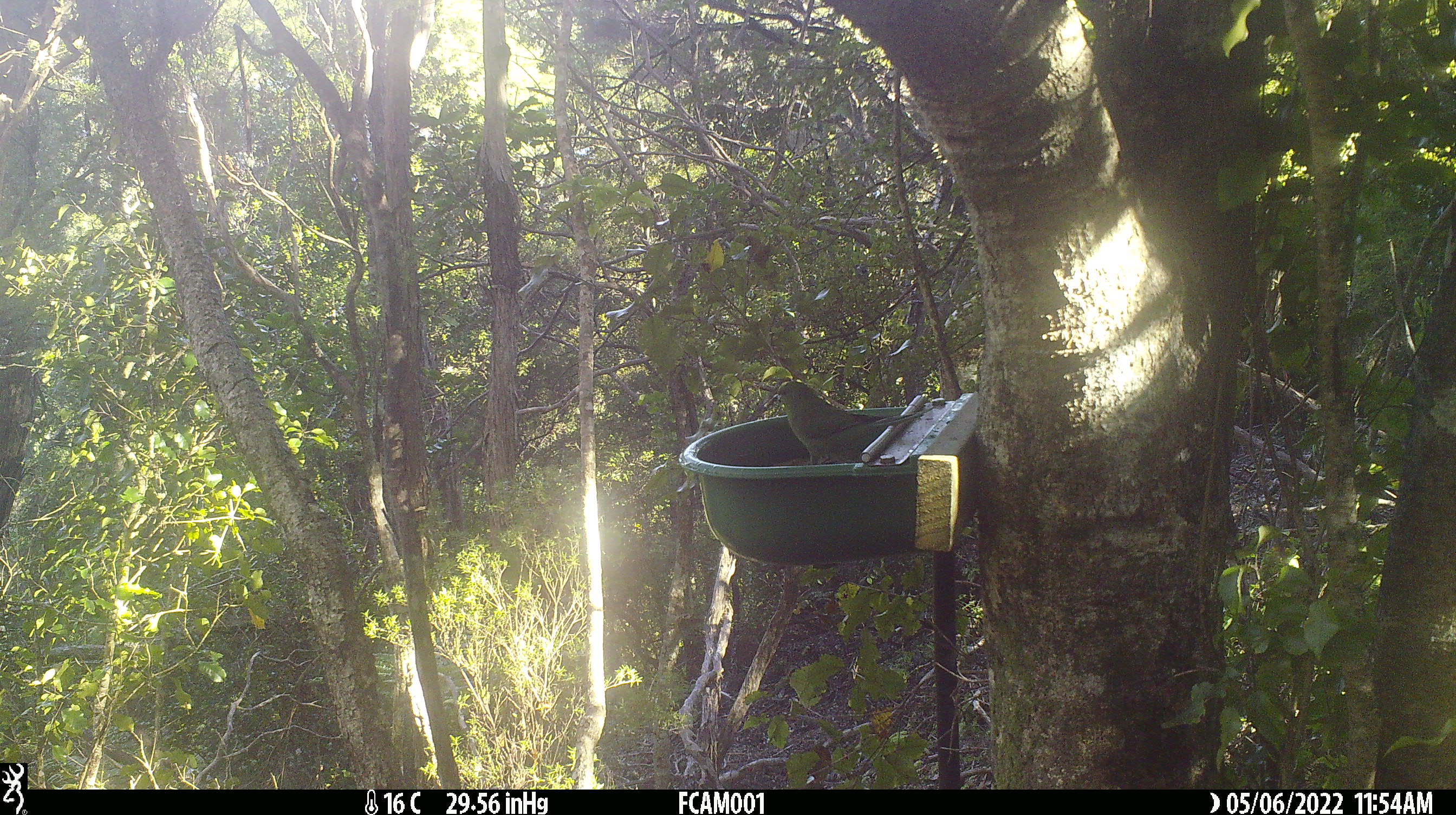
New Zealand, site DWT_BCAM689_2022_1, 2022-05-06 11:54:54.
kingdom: Animalia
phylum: Chordata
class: Aves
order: Psittaciformes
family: Psittaculidae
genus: Cyanoramphus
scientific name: Cyanoramphus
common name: parakeet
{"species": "parakeet (Cyanoramphus)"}